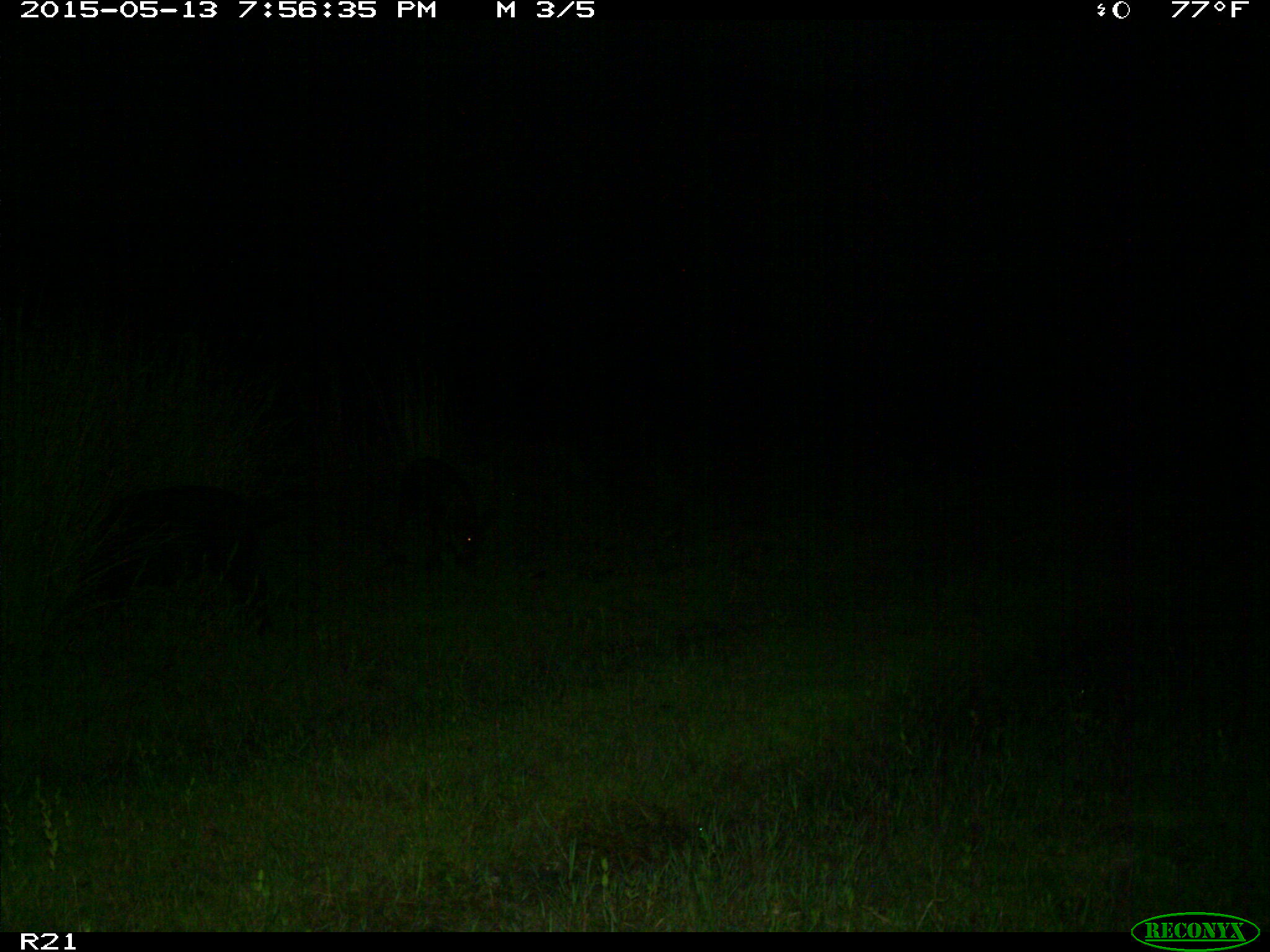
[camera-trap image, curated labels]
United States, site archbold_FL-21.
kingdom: Animalia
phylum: Chordata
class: Mammalia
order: Artiodactyla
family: Suidae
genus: Sus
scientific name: Sus scrofa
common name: wild boar